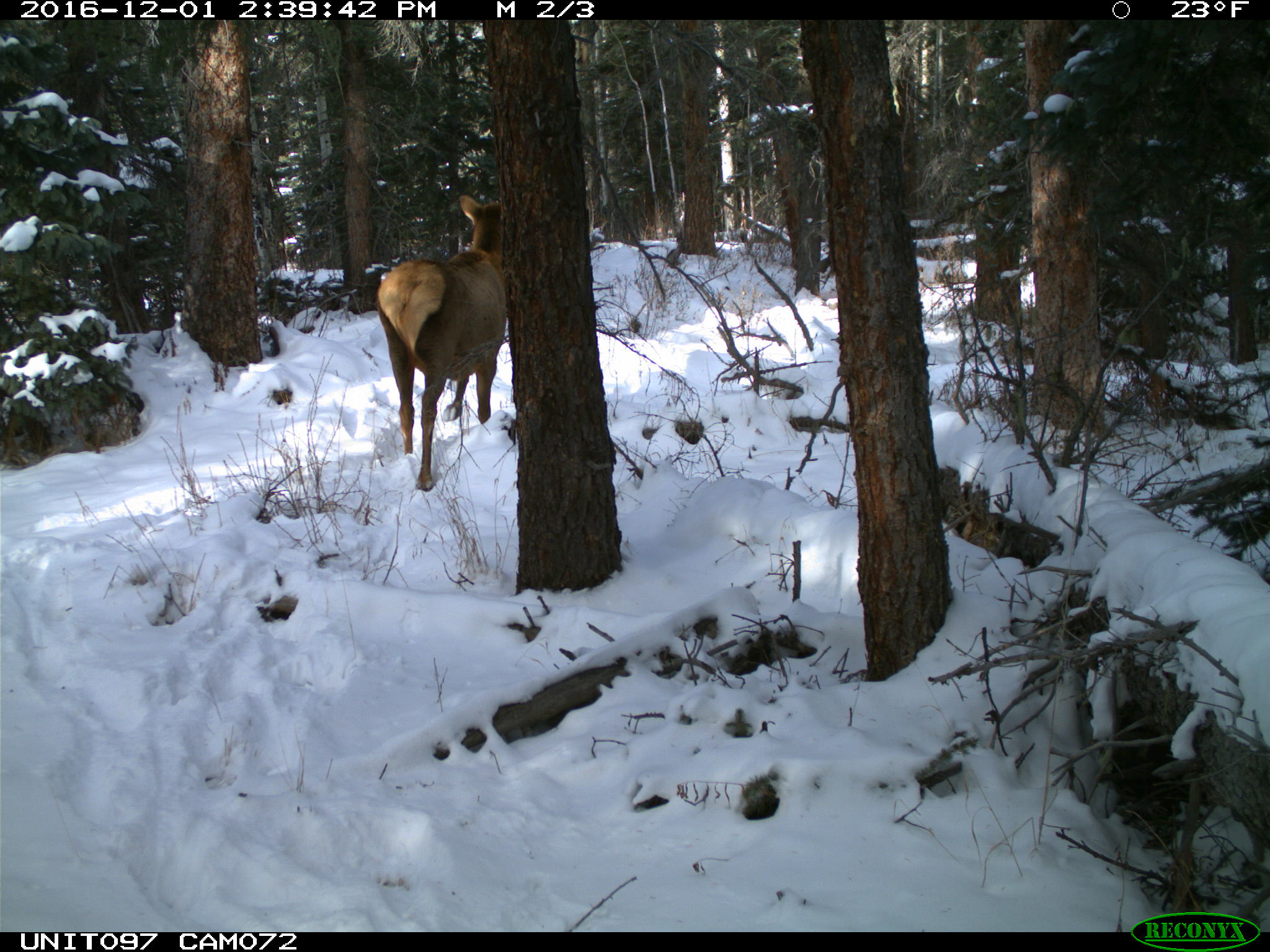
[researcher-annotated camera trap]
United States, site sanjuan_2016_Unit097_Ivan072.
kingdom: Animalia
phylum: Chordata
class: Mammalia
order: Artiodactyla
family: Cervidae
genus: Cervus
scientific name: Cervus elaphus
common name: red deer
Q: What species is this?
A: Cervus elaphus (red deer).